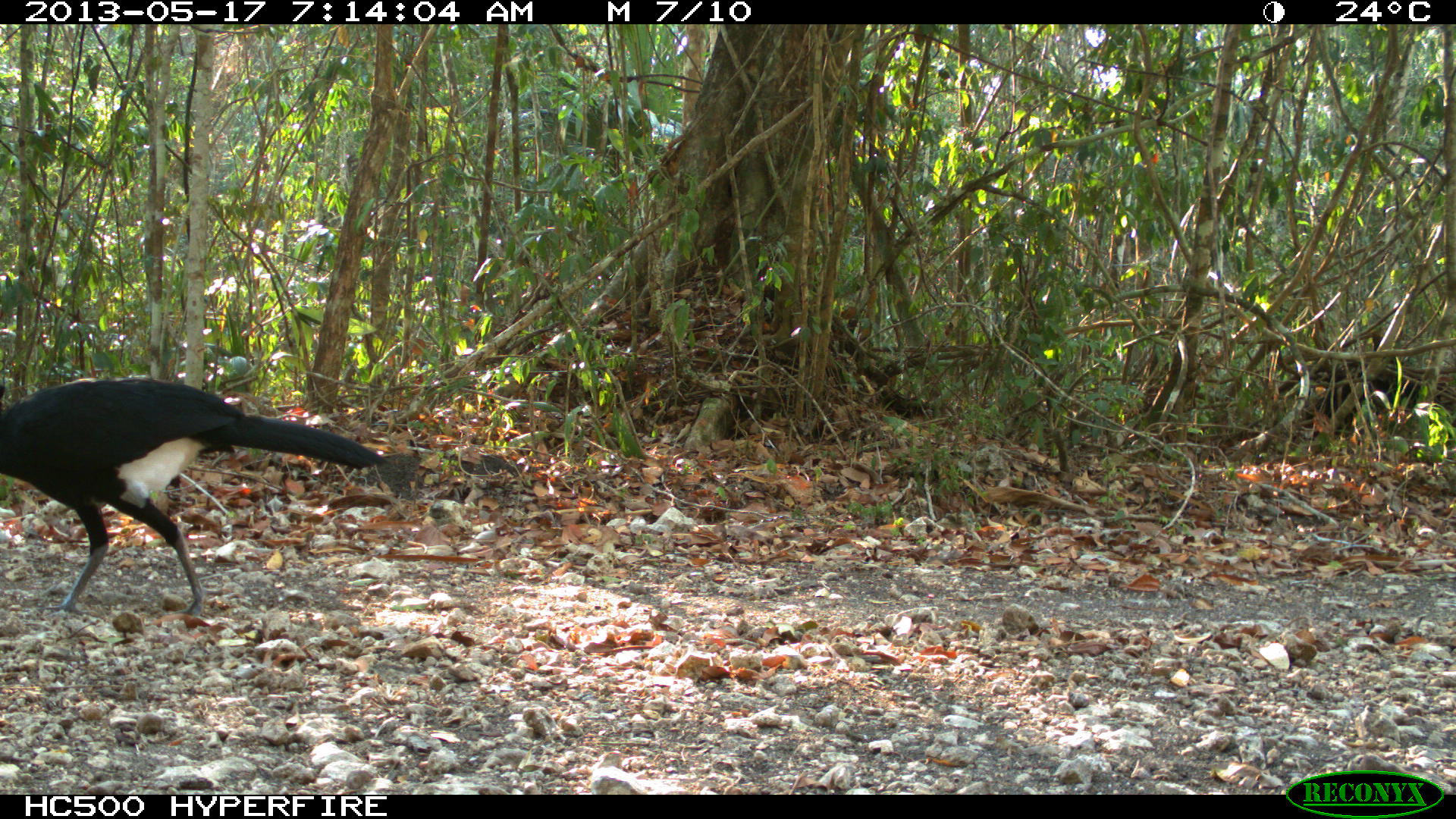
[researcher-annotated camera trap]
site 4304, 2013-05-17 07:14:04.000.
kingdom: Animalia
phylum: Chordata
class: Aves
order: Galliformes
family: Cracidae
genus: Crax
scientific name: Crax rubra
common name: great curassow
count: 1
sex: male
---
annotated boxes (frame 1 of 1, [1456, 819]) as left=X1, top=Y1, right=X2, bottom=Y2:
crax rubra: left=0, top=374, right=389, bottom=614